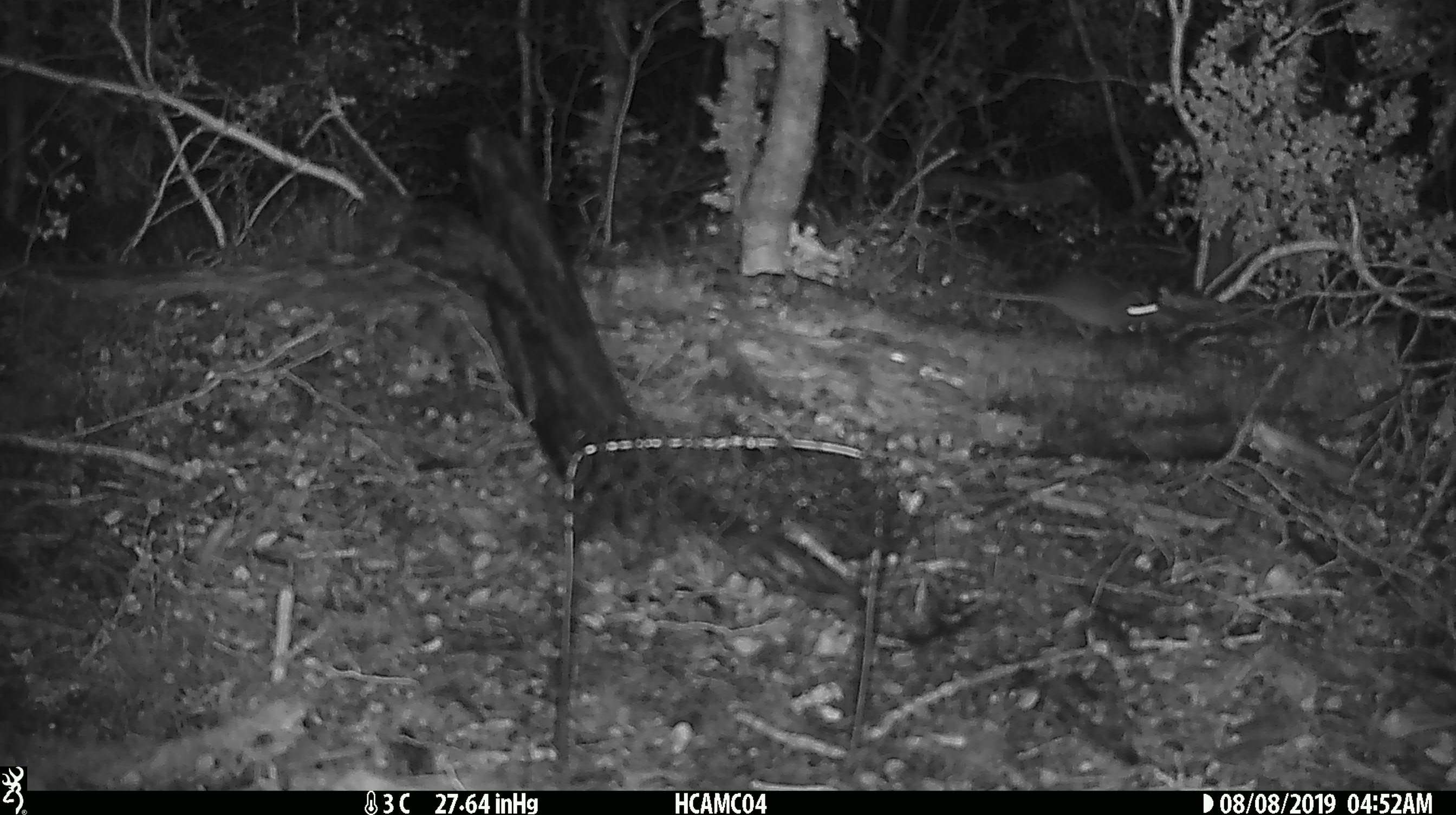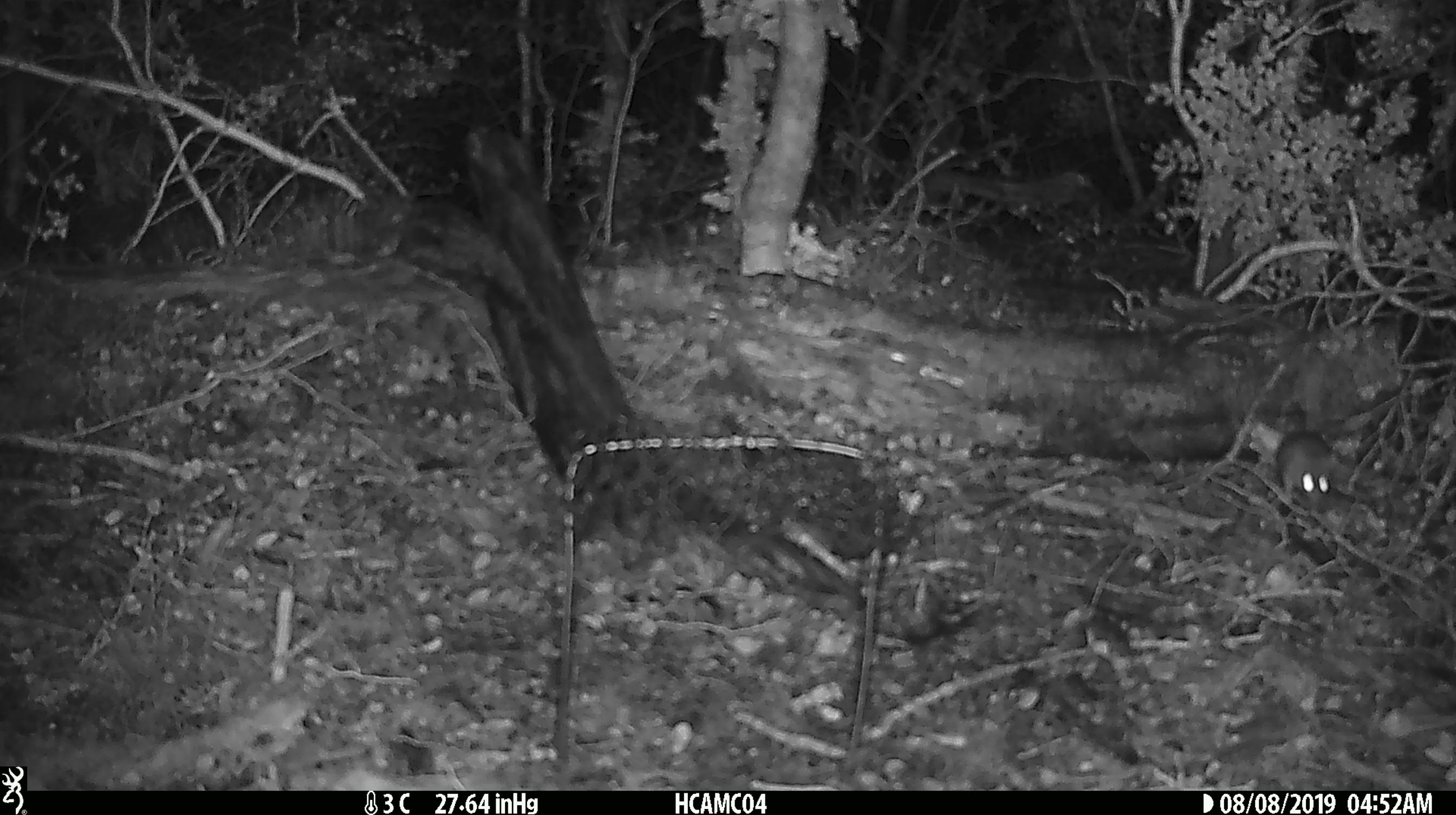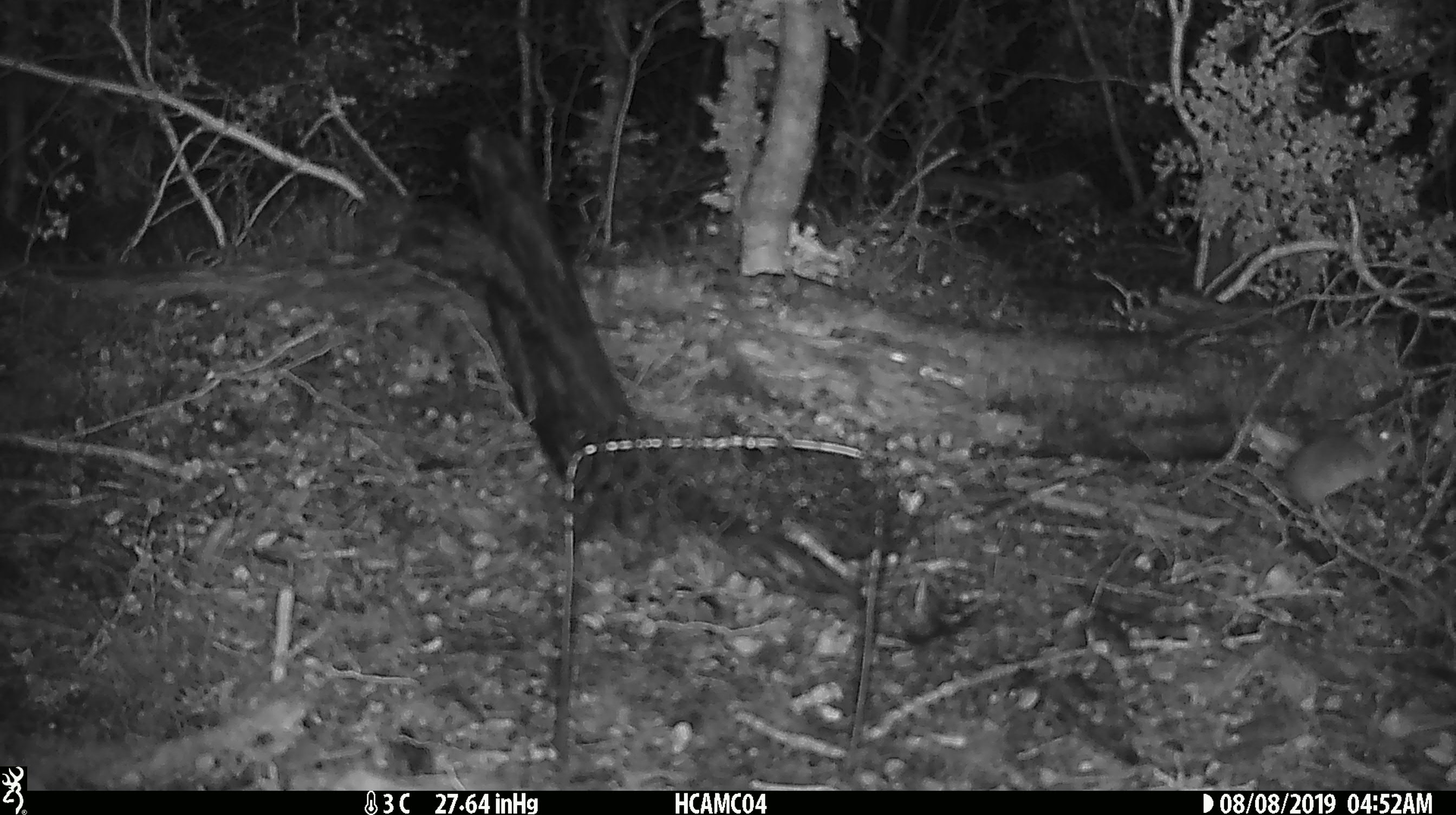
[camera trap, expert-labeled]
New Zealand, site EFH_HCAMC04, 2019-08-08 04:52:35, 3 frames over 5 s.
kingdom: Animalia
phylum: Chordata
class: Mammalia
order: Rodentia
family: Muridae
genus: Mus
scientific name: Mus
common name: mouse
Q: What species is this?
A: Mouse (Mus).